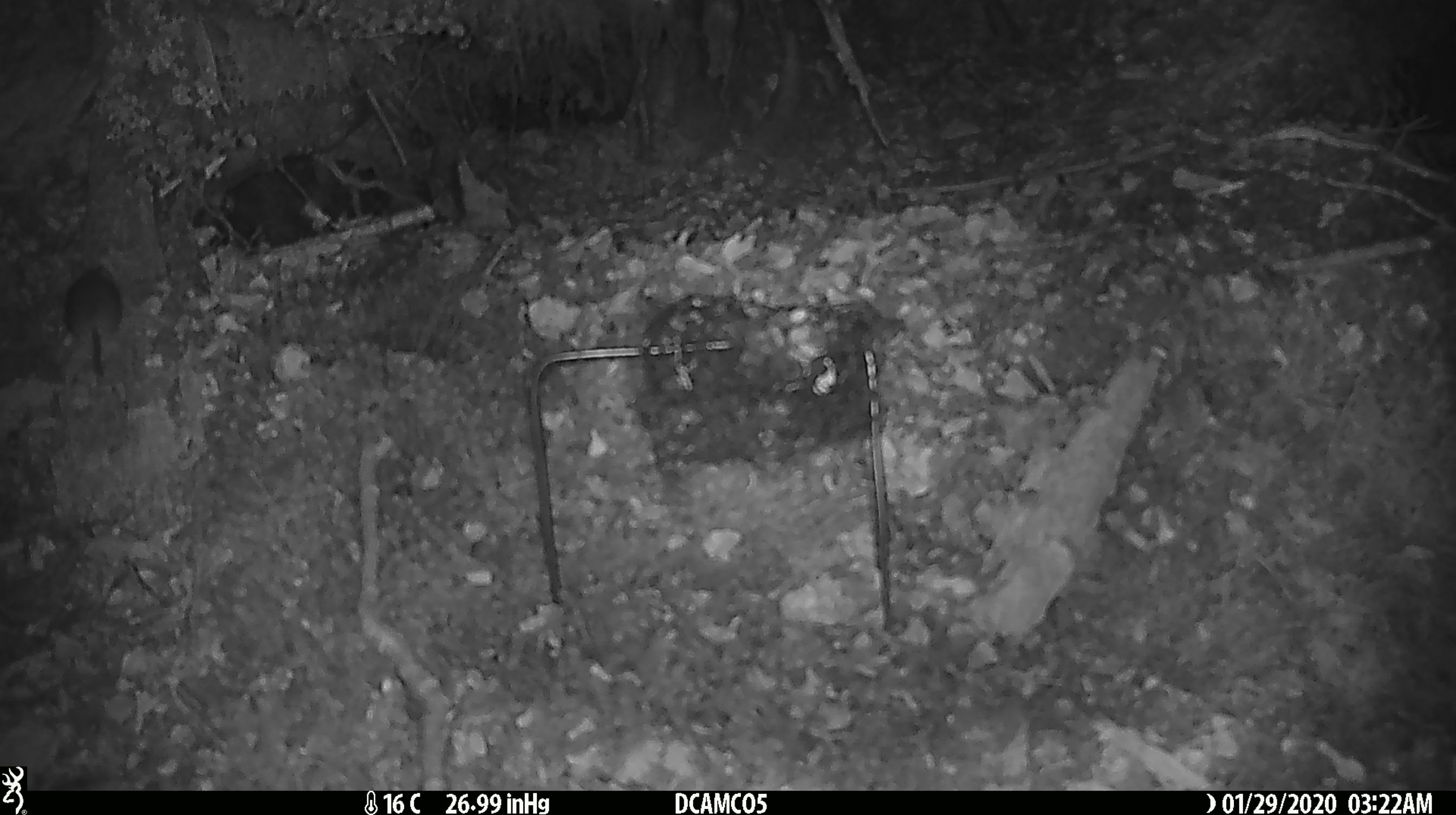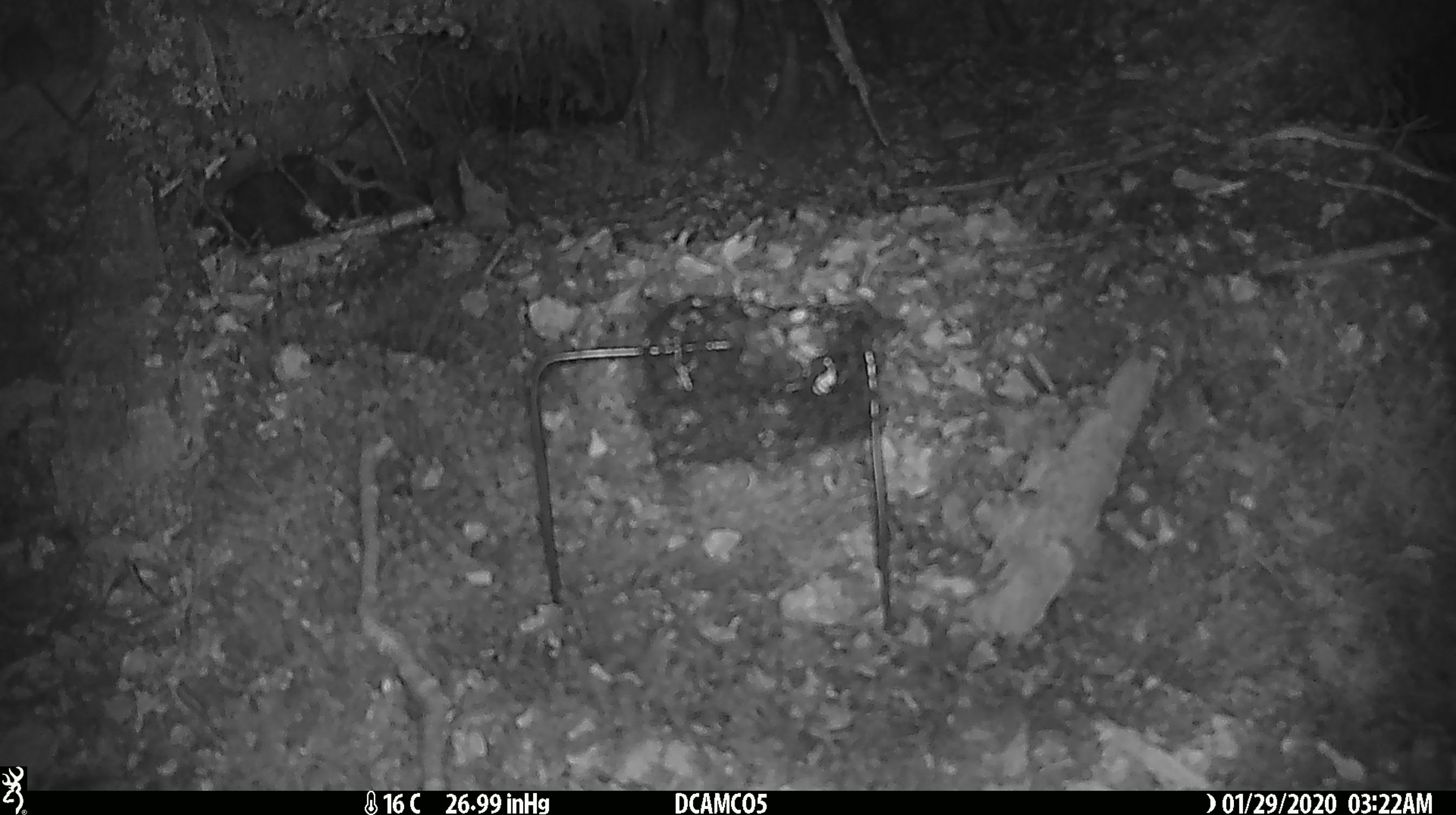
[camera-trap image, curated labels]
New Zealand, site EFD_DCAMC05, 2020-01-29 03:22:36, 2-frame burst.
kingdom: Animalia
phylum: Chordata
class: Mammalia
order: Rodentia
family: Muridae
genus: Mus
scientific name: Mus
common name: mouse